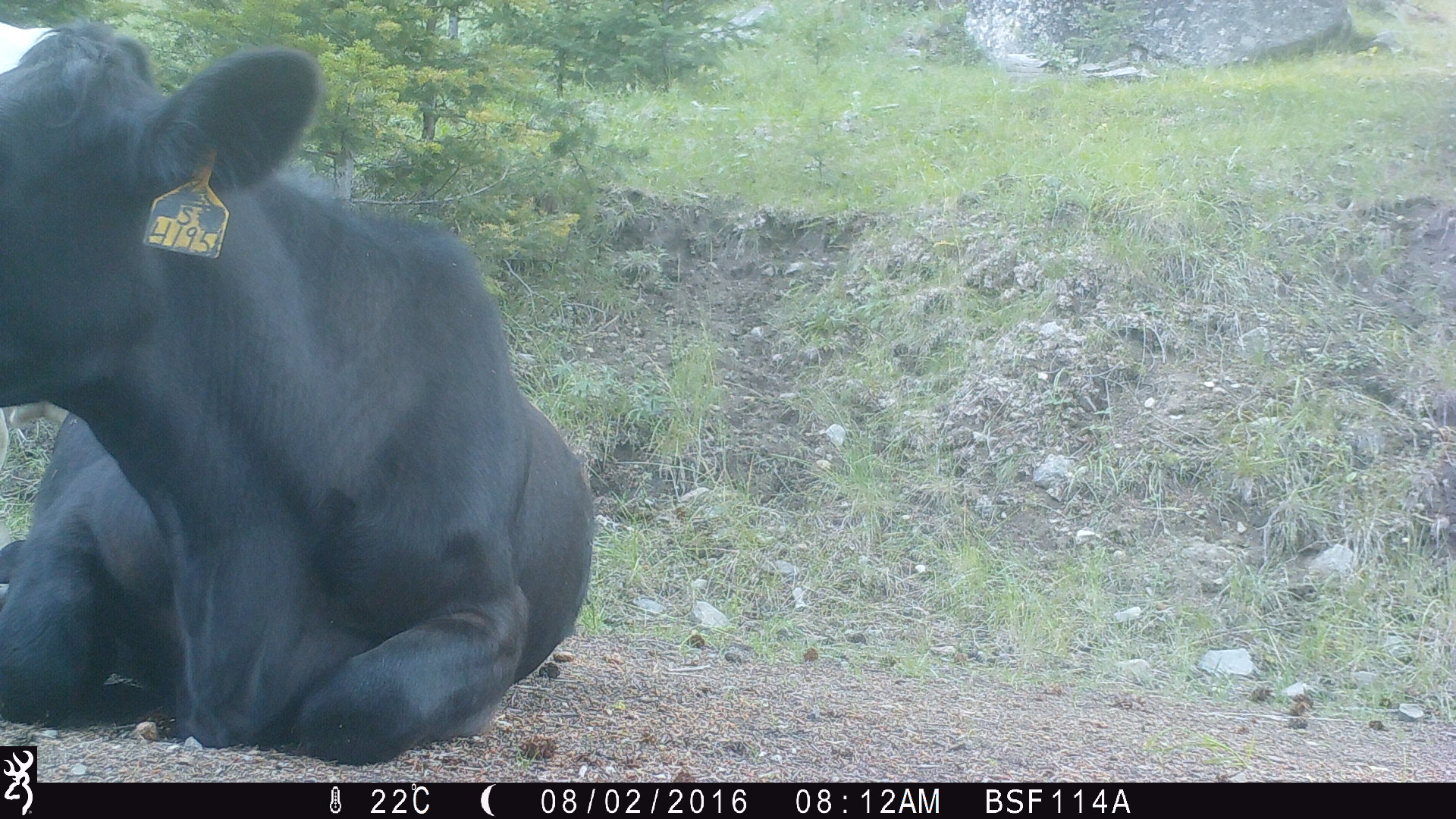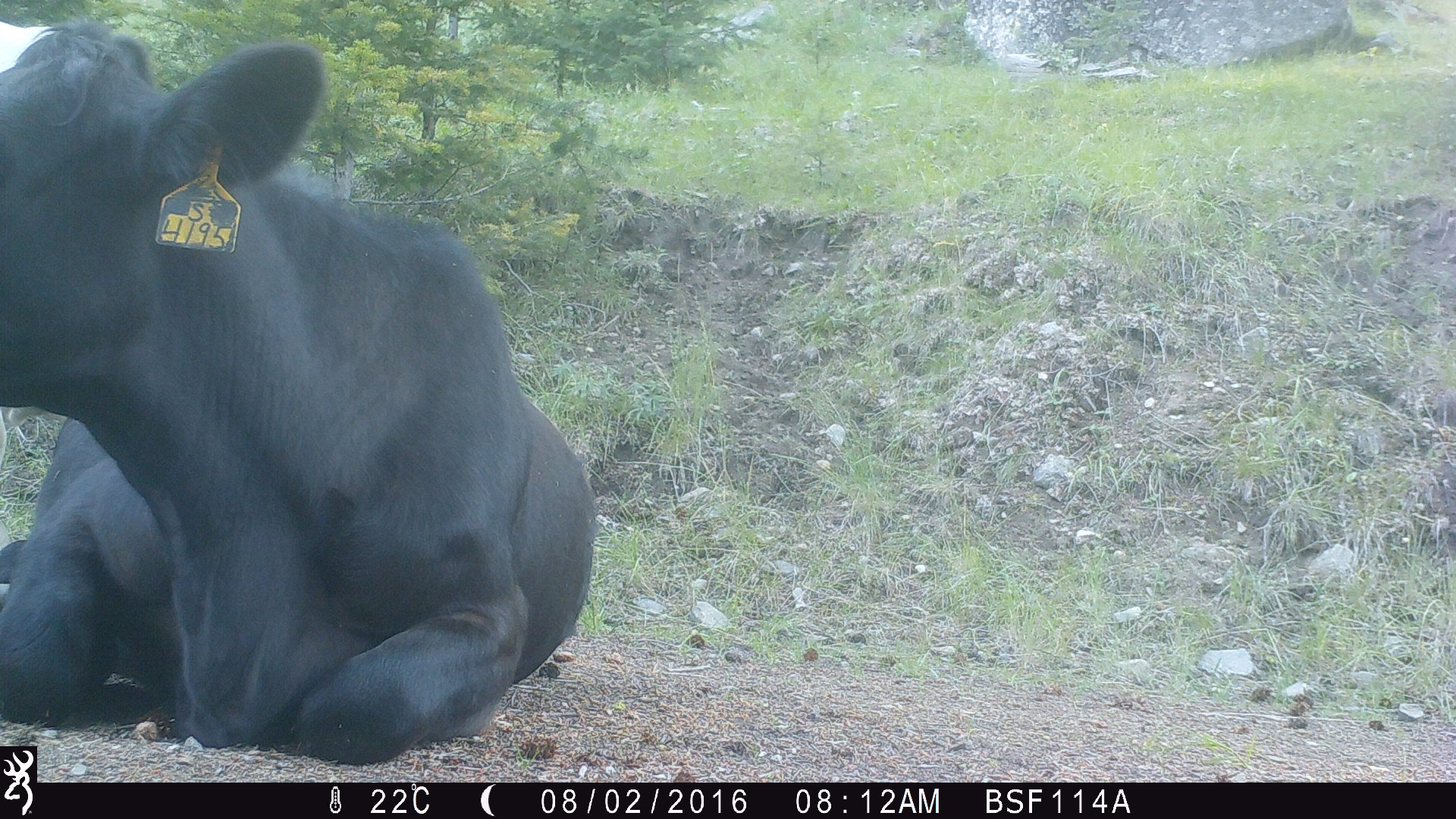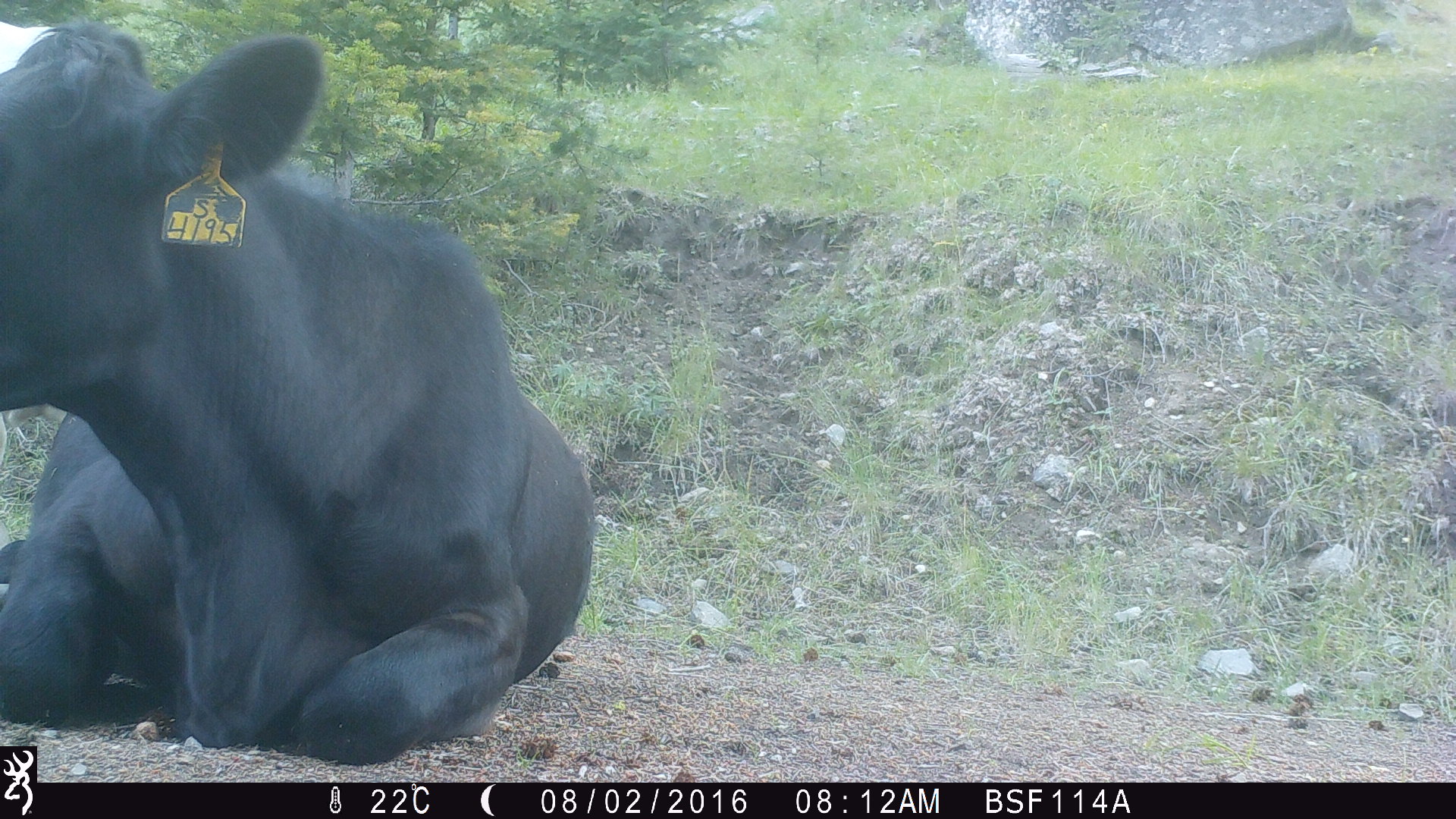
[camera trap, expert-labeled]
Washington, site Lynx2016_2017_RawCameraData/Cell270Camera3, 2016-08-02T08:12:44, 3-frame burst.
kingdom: Animalia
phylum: Chordata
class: Mammalia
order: Artiodactyla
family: Bovidae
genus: Bos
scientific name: Bos taurus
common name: domestic cattle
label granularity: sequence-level